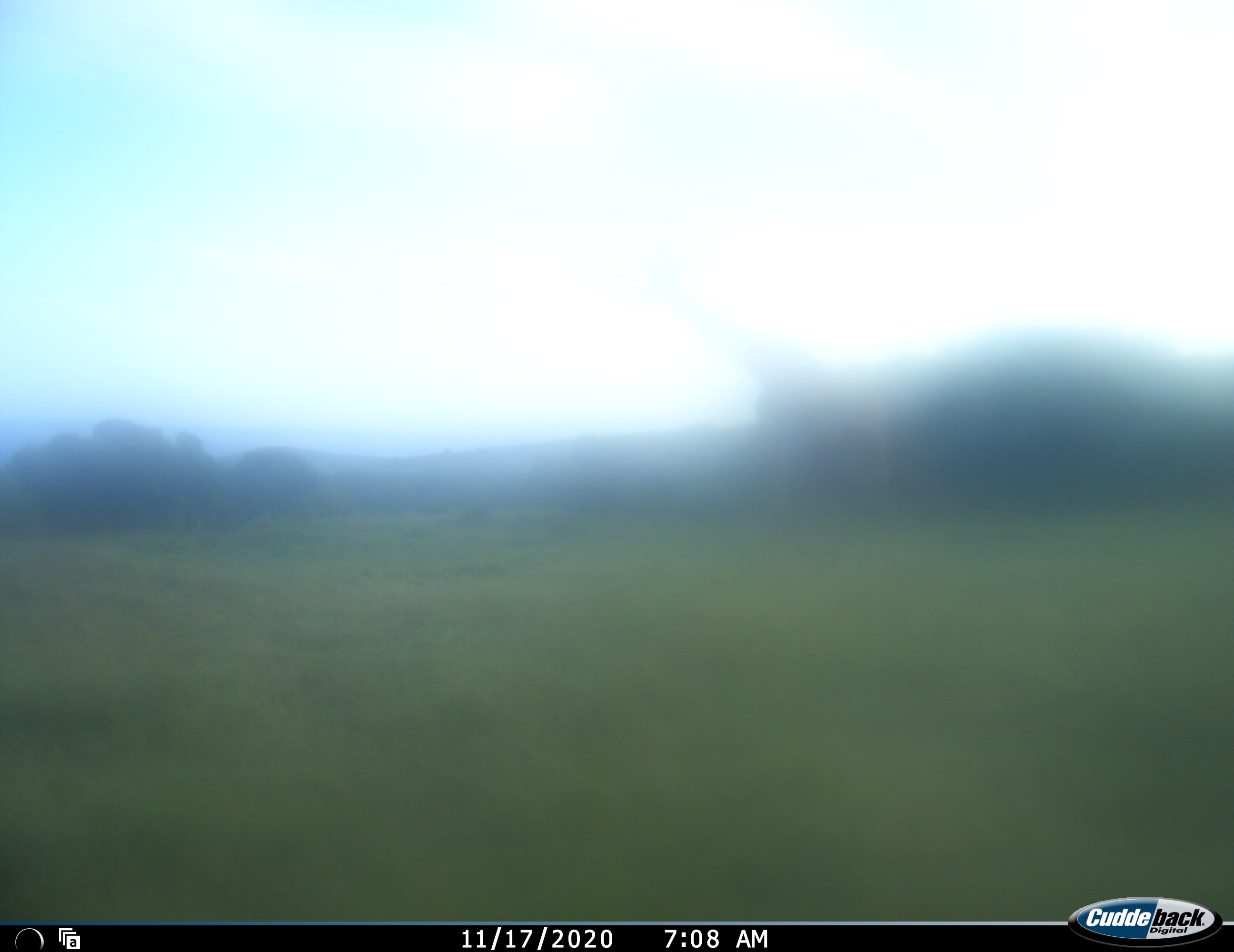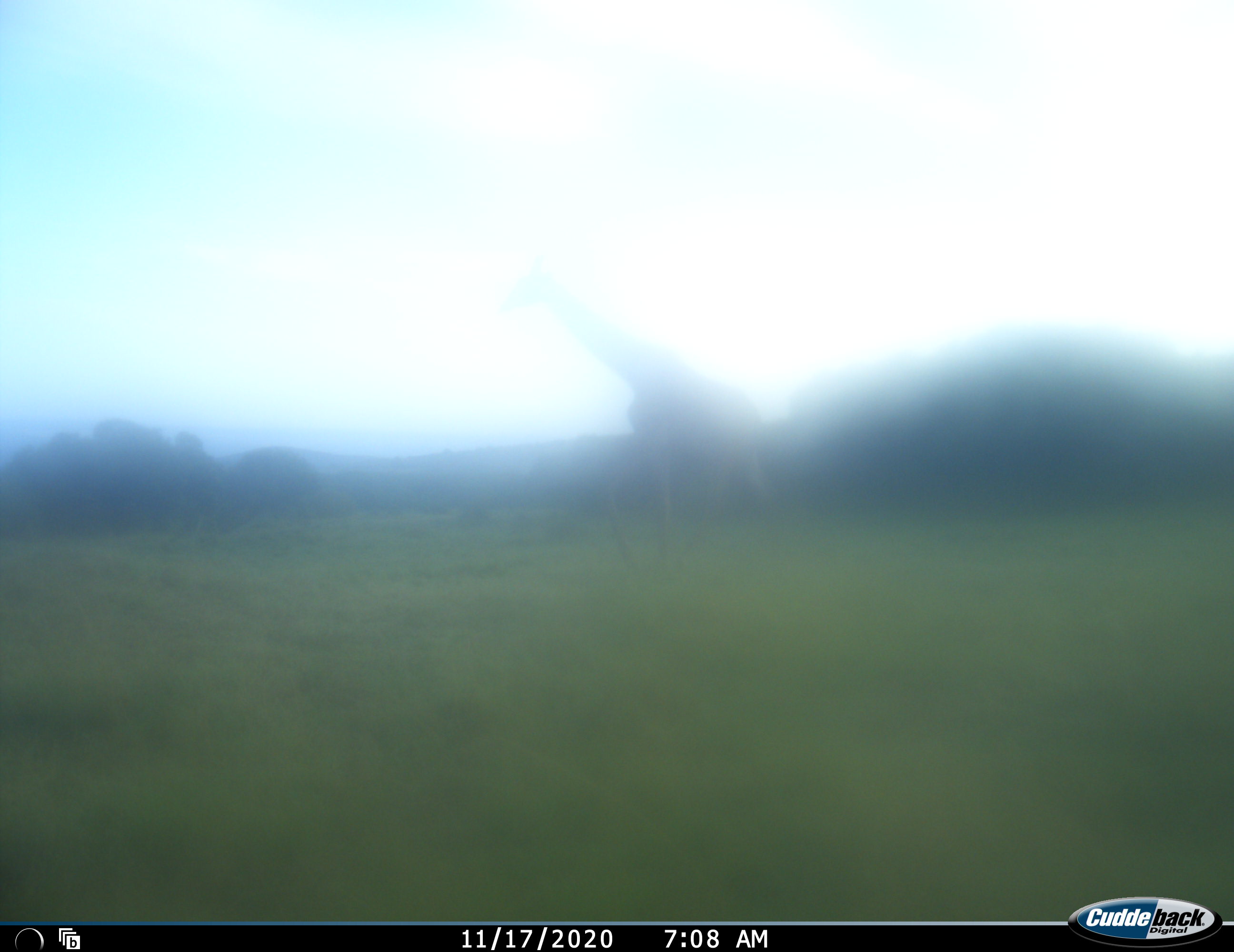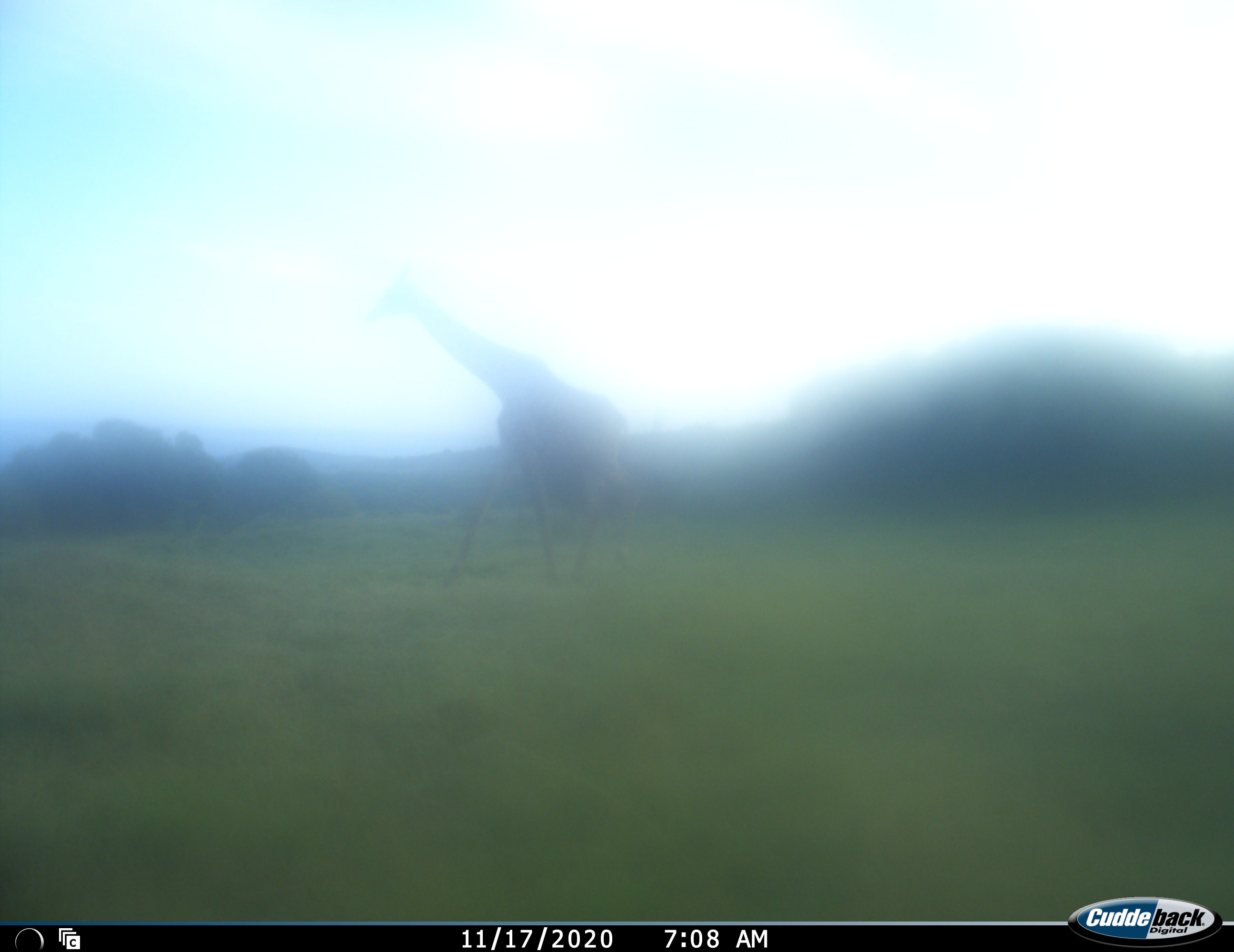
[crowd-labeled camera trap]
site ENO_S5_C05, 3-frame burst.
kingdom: Animalia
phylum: Chordata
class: Mammalia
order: Artiodactyla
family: Giraffidae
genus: Giraffa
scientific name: Giraffa camelopardalis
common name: giraffe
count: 1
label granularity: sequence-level